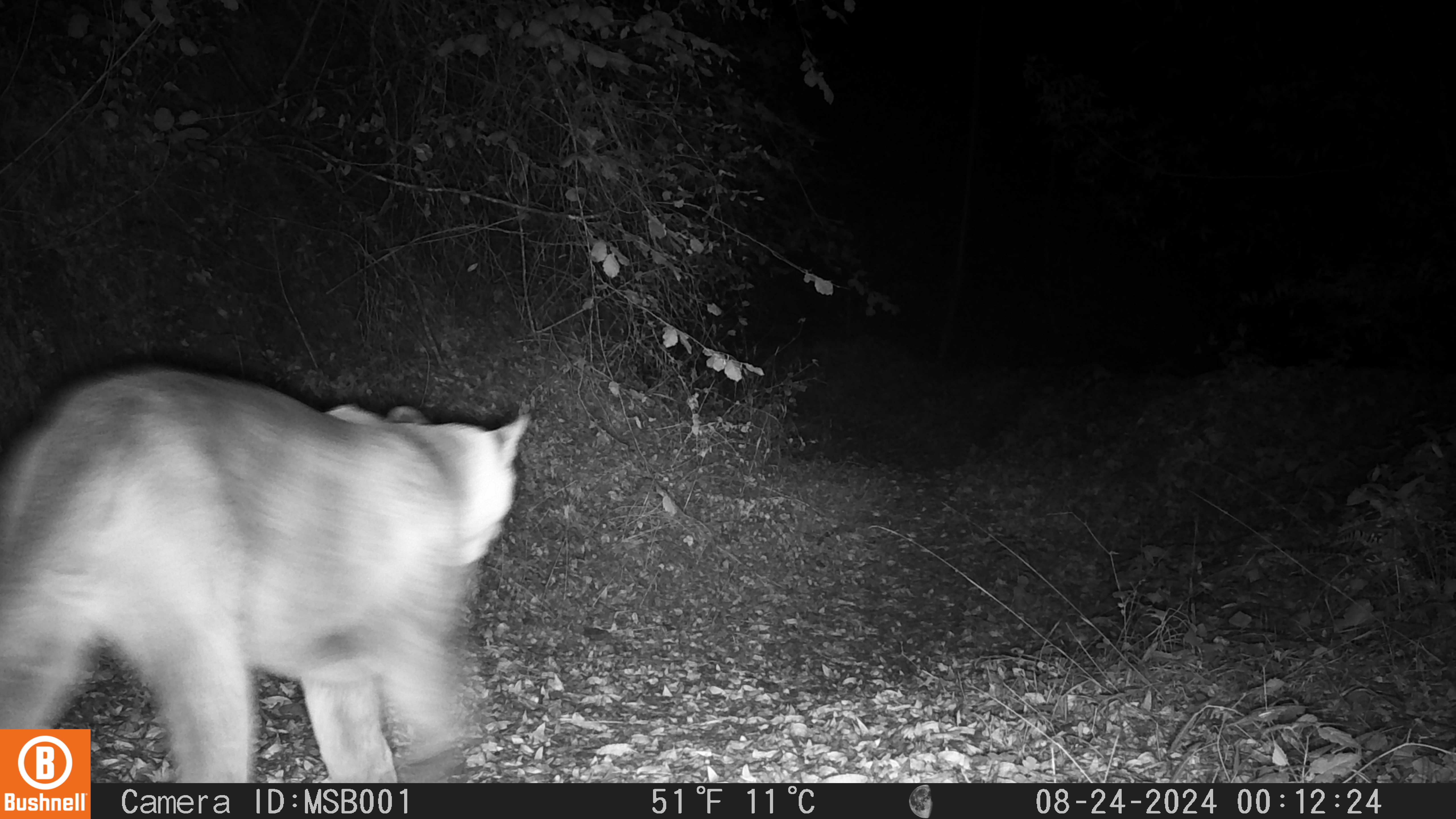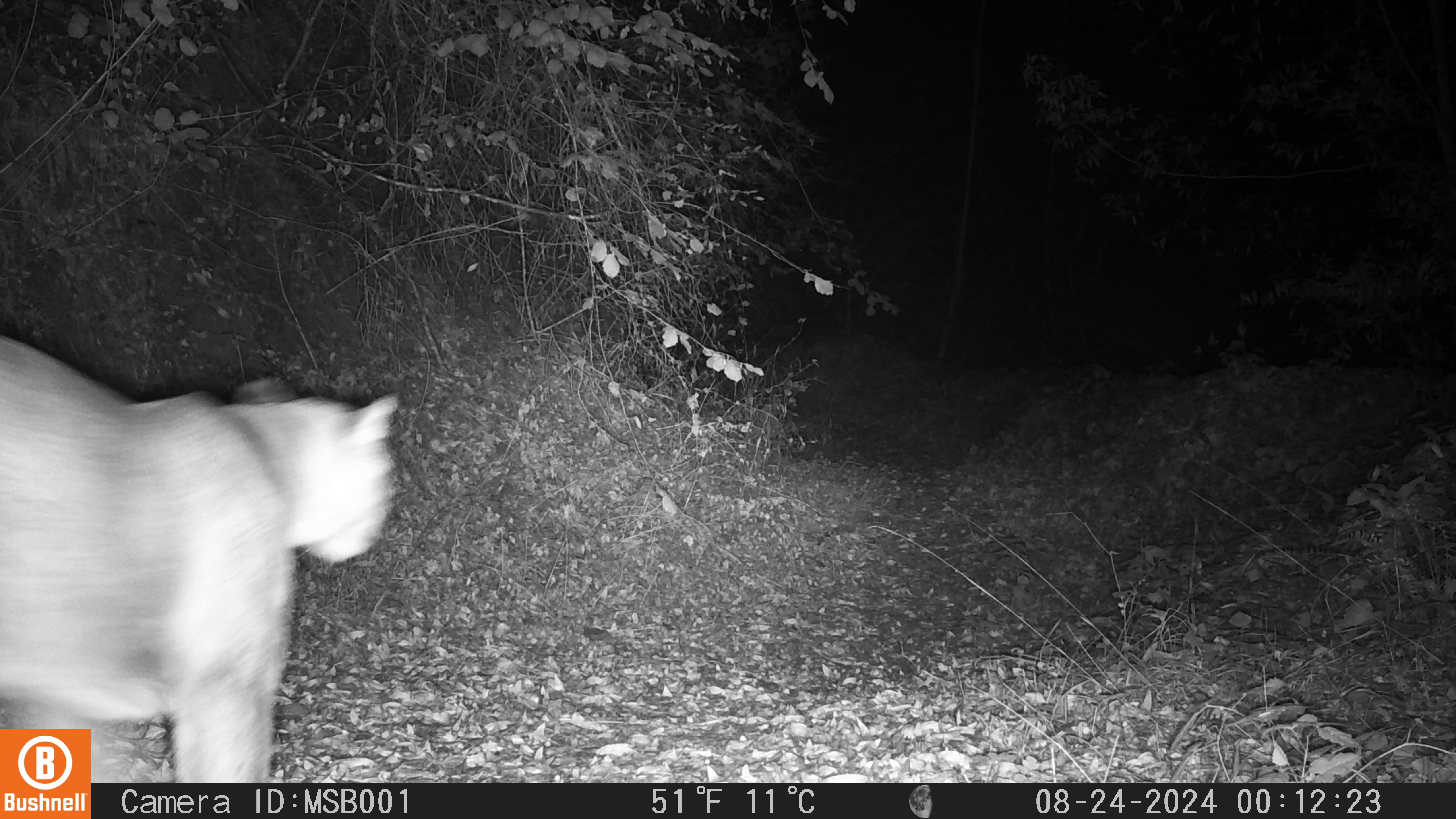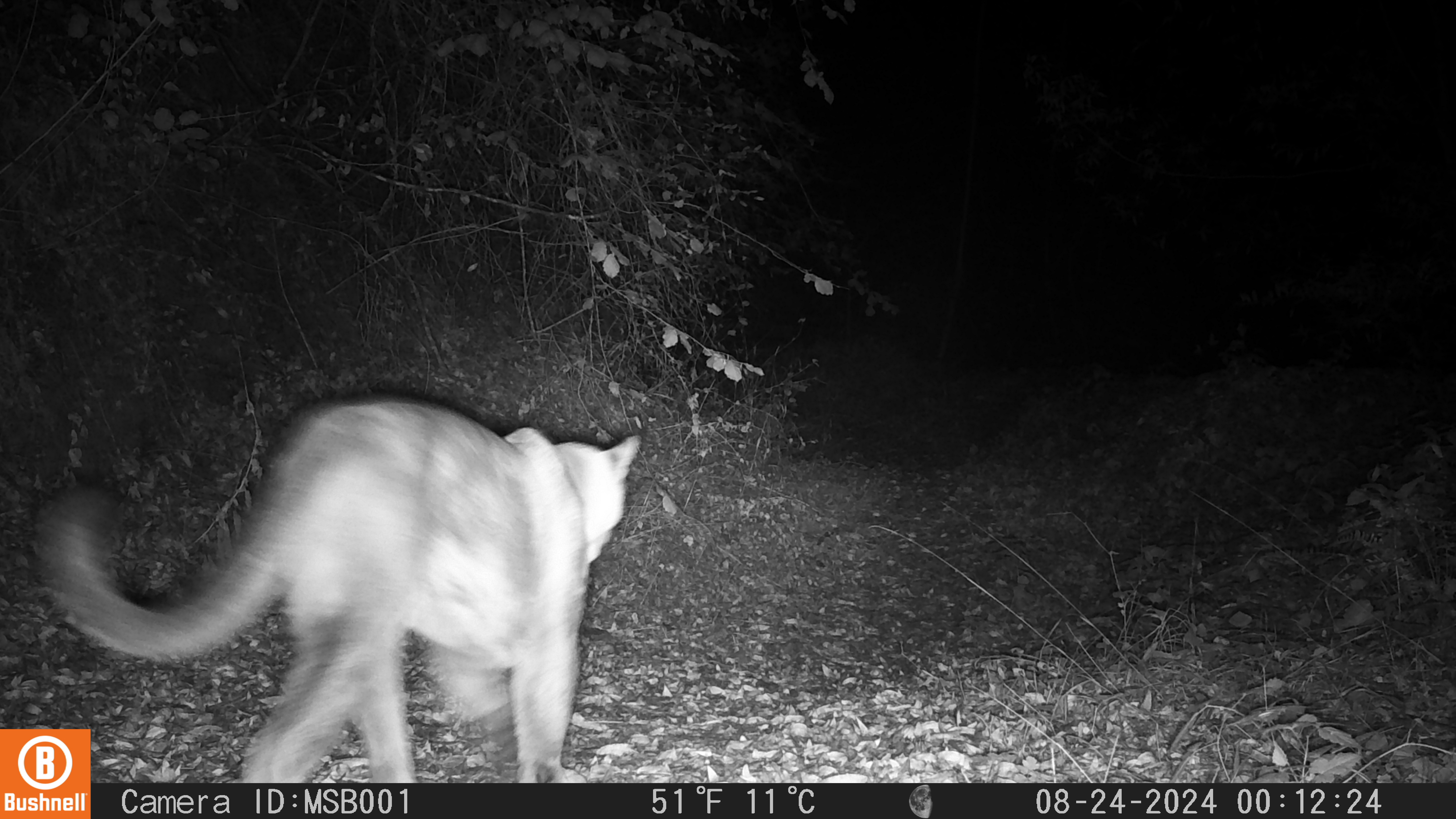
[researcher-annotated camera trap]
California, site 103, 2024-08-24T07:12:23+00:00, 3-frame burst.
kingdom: Animalia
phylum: Chordata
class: Mammalia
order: Carnivora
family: Felidae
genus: Puma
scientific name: Puma concolor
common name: puma